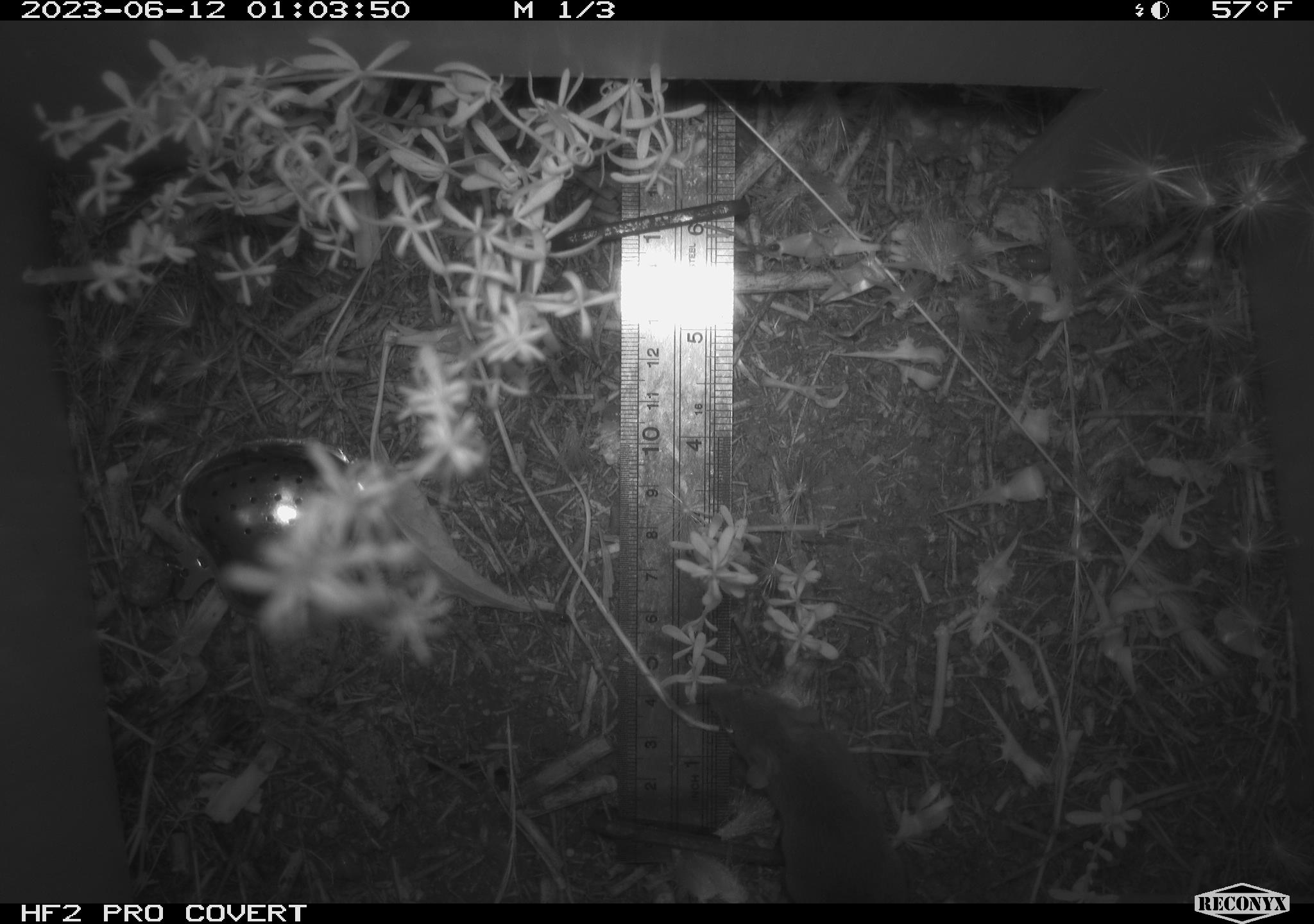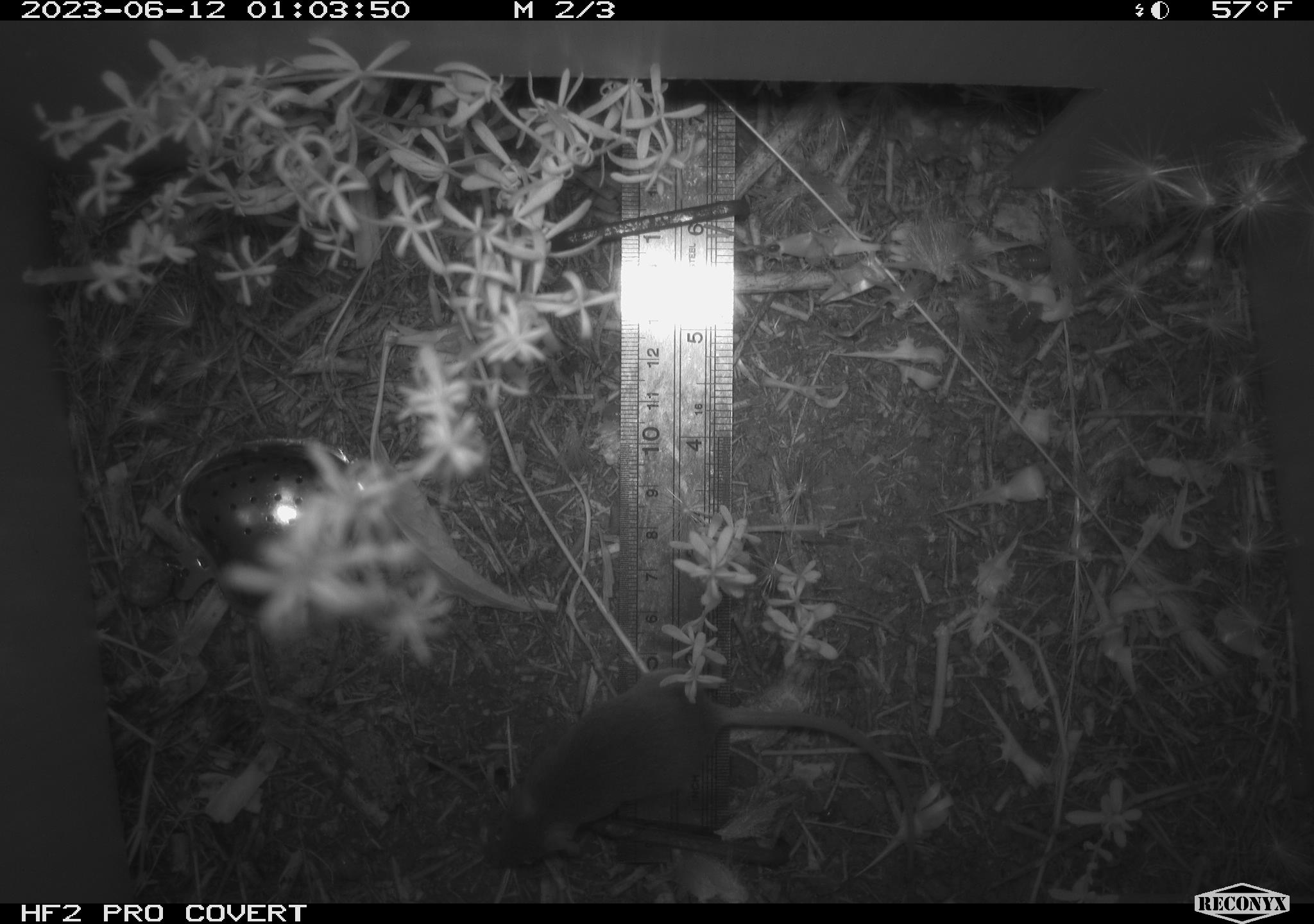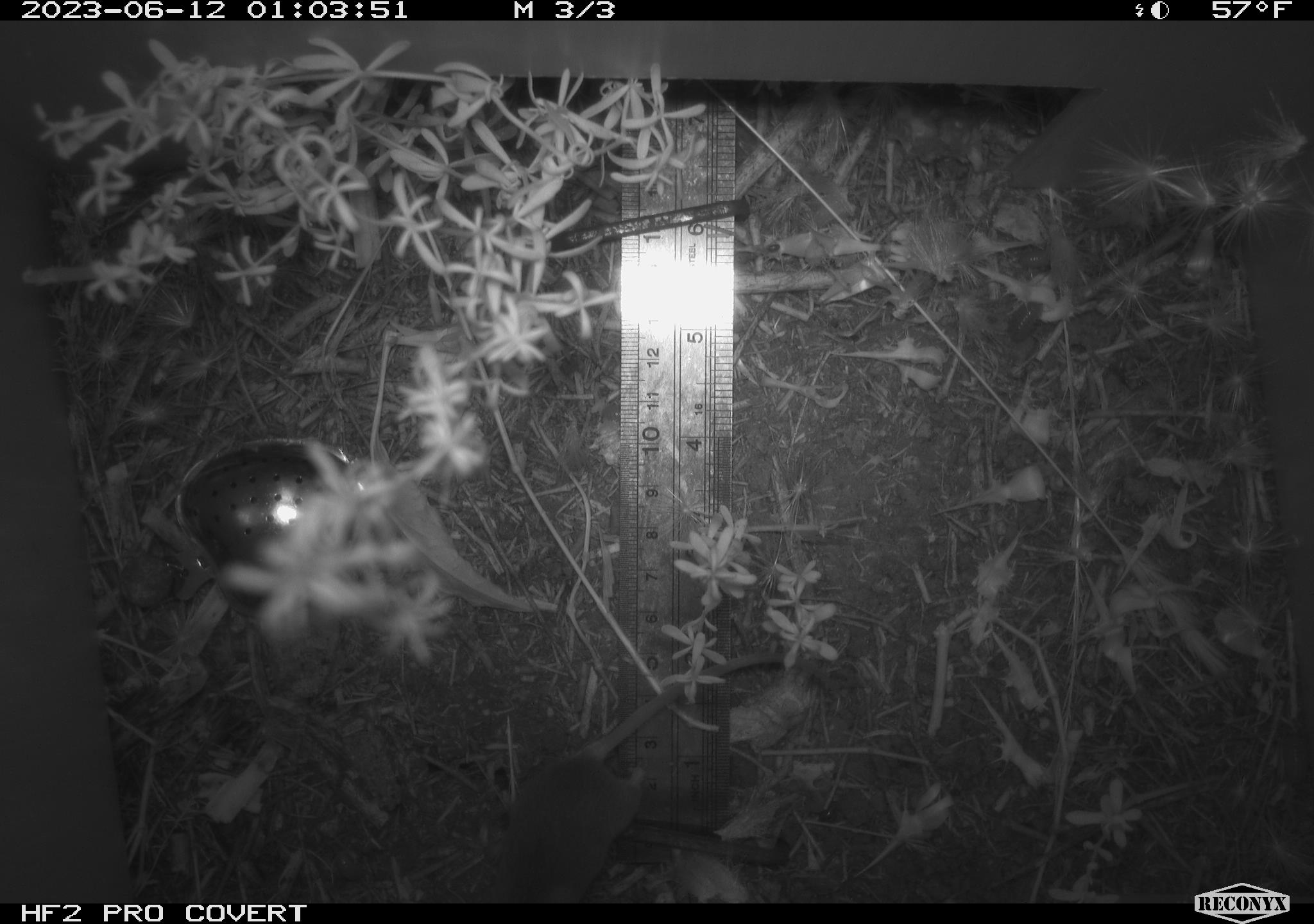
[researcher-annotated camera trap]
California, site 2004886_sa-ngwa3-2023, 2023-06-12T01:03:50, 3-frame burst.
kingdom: Animalia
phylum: Chordata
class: Mammalia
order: Rodentia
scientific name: Rodentia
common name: mouse species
Mouse species (Rodentia).